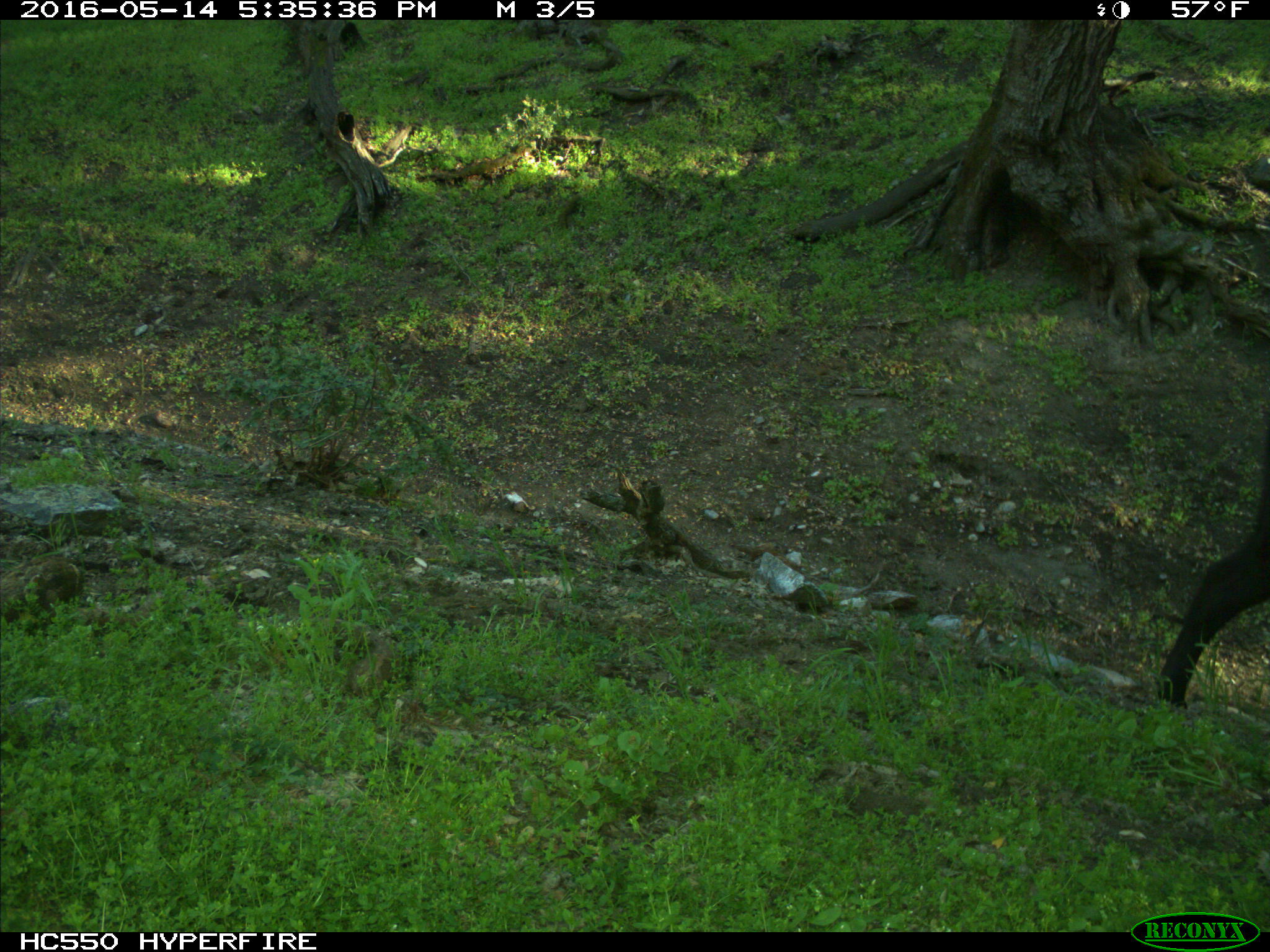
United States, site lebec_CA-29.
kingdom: Animalia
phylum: Chordata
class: Mammalia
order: Artiodactyla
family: Bovidae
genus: Bos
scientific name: Bos taurus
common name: domestic cow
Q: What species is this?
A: Bos taurus (domestic cow).